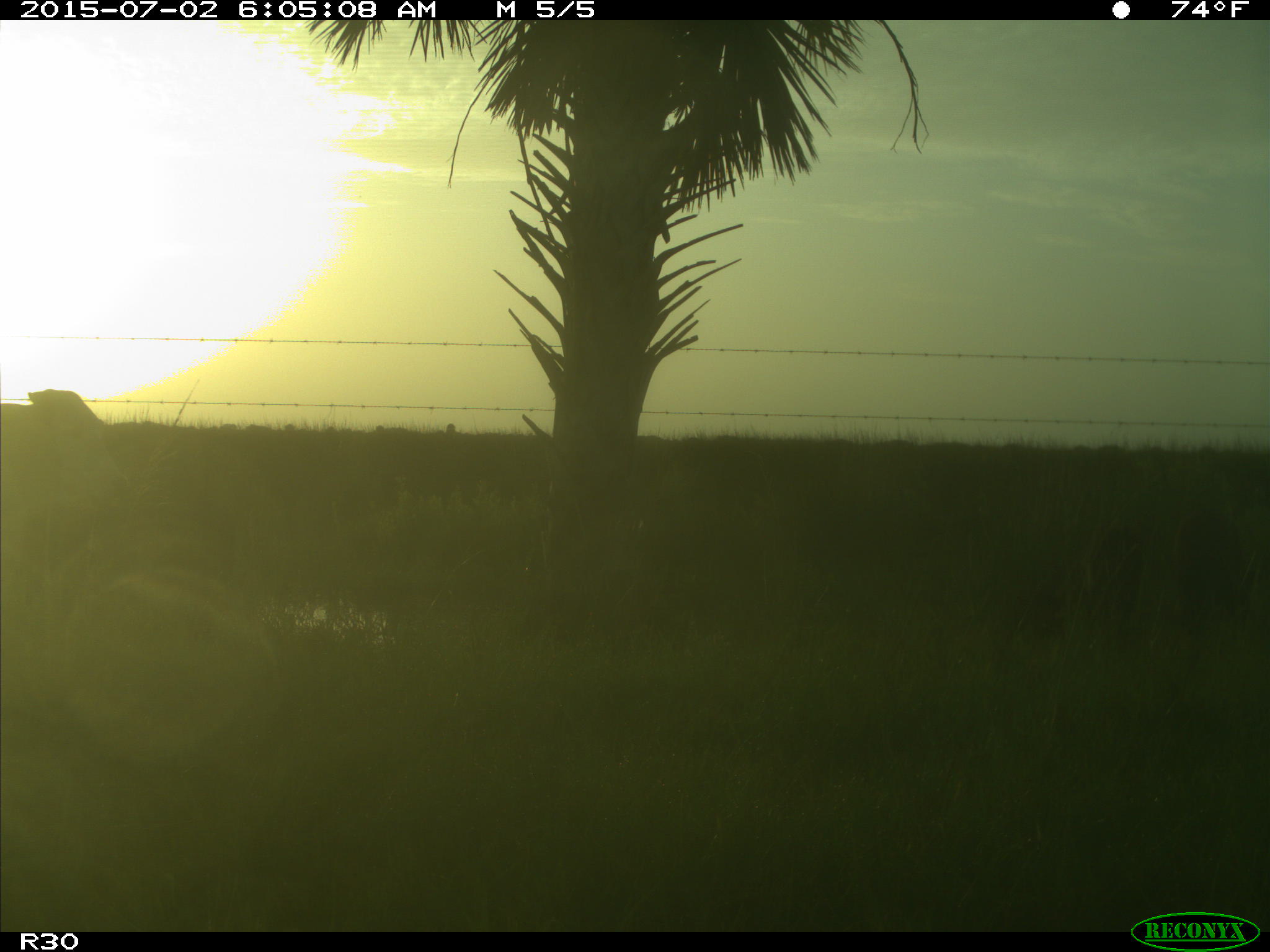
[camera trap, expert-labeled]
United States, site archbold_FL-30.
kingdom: Animalia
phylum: Chordata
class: Mammalia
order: Artiodactyla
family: Bovidae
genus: Bos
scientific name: Bos taurus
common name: domestic cow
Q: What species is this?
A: Bos taurus (domestic cow).